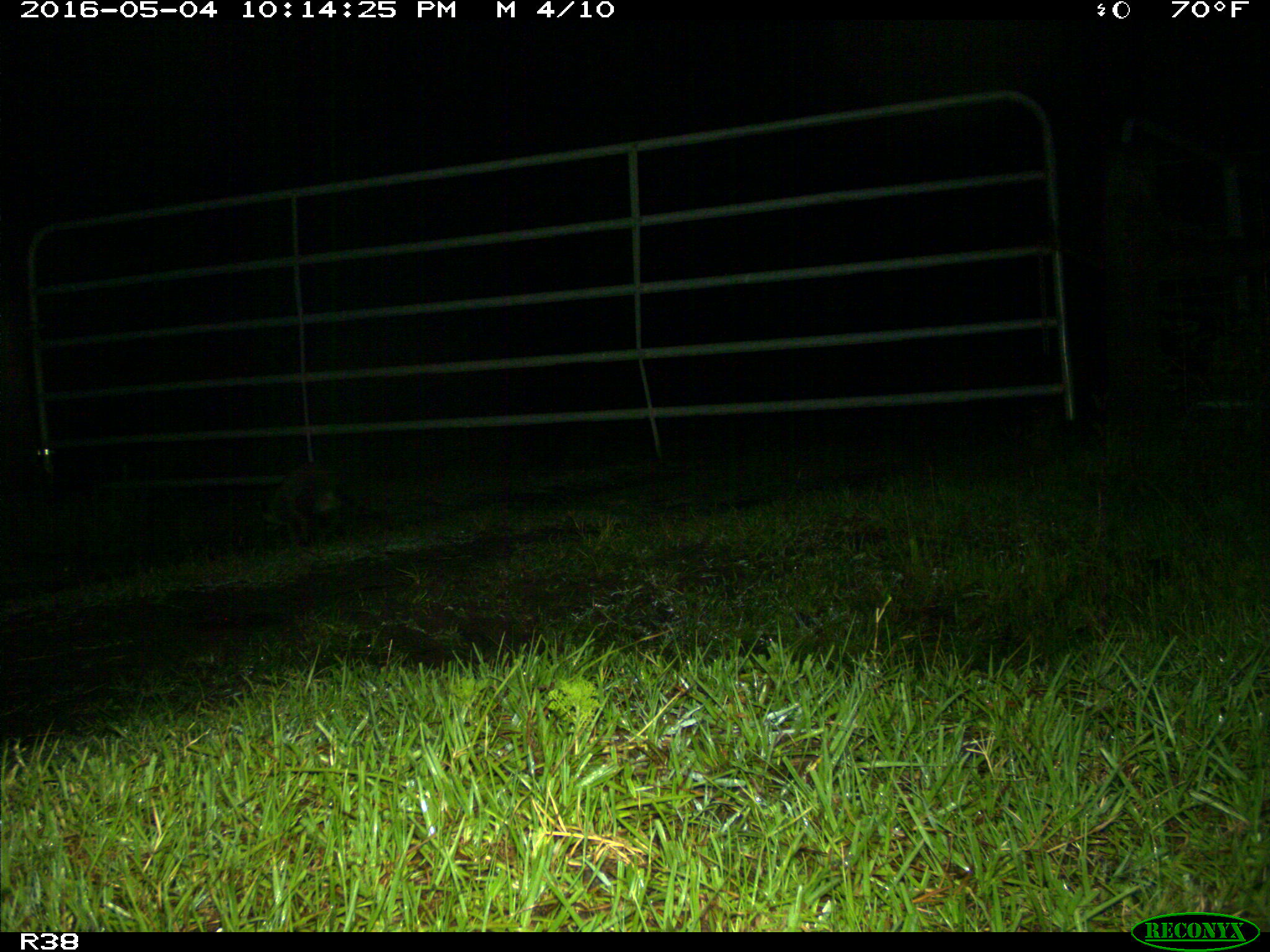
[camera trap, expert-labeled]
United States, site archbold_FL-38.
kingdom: Animalia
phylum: Chordata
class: Mammalia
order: Carnivora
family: Procyonidae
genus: Procyon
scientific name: Procyon lotor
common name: common raccoon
Procyon lotor (common raccoon).